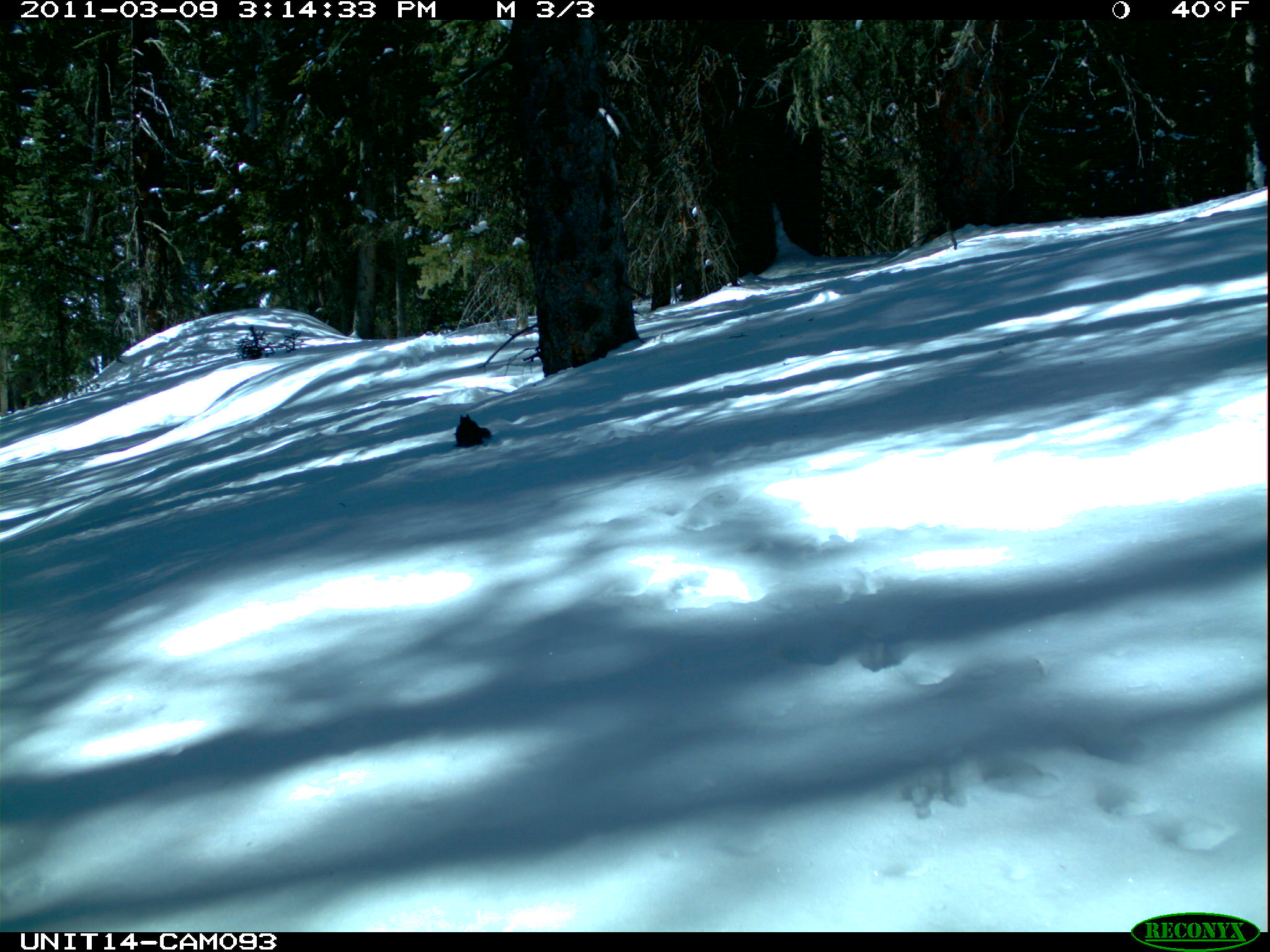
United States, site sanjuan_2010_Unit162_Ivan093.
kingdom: Animalia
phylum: Chordata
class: Mammalia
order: Rodentia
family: Sciuridae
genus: Tamiasciurus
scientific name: Tamiasciurus hudsonicus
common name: american red squirrel